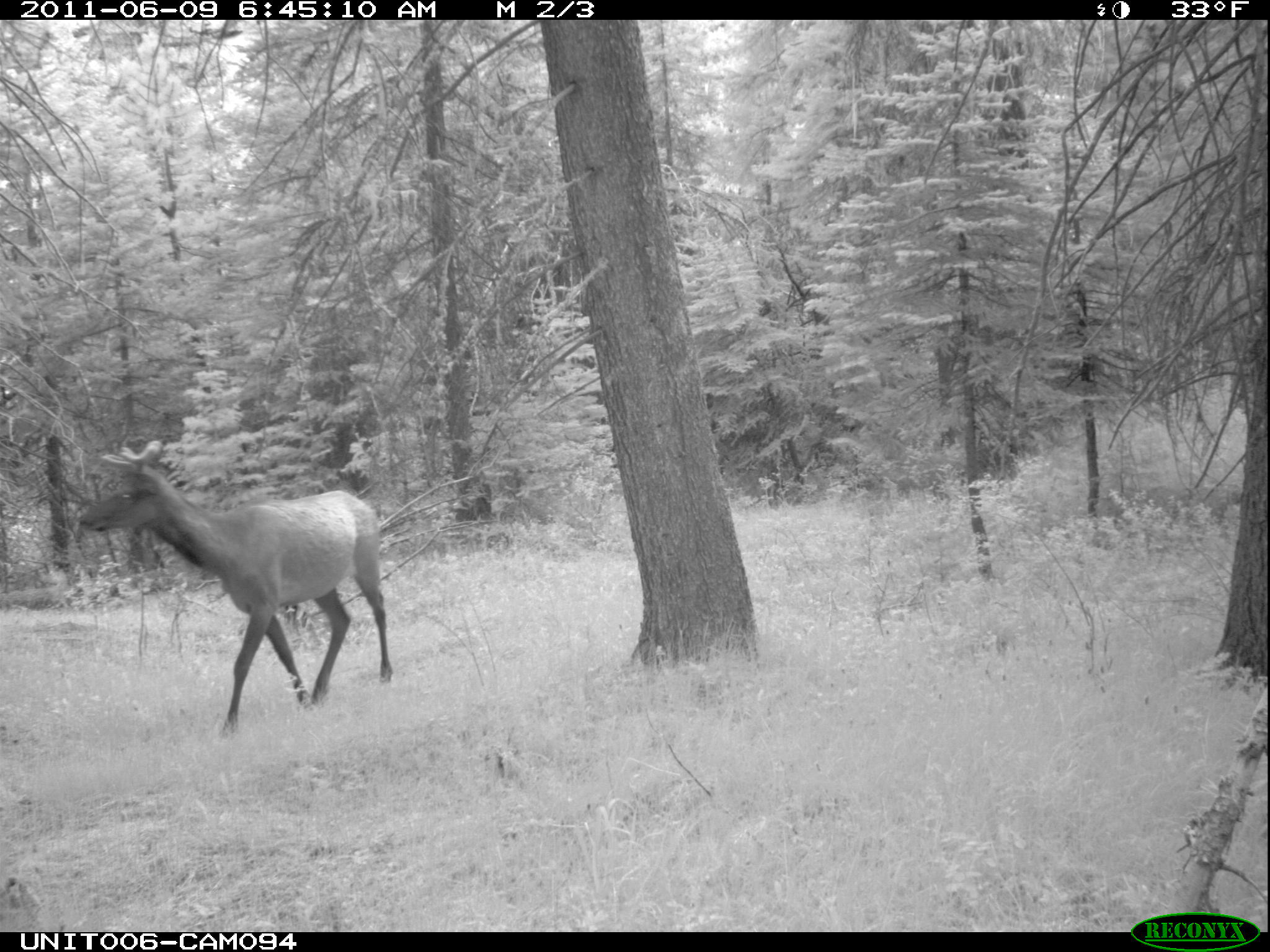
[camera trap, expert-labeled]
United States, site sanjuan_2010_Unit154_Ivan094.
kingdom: Animalia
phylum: Chordata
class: Mammalia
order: Artiodactyla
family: Cervidae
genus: Cervus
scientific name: Cervus elaphus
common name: red deer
Cervus elaphus (red deer).